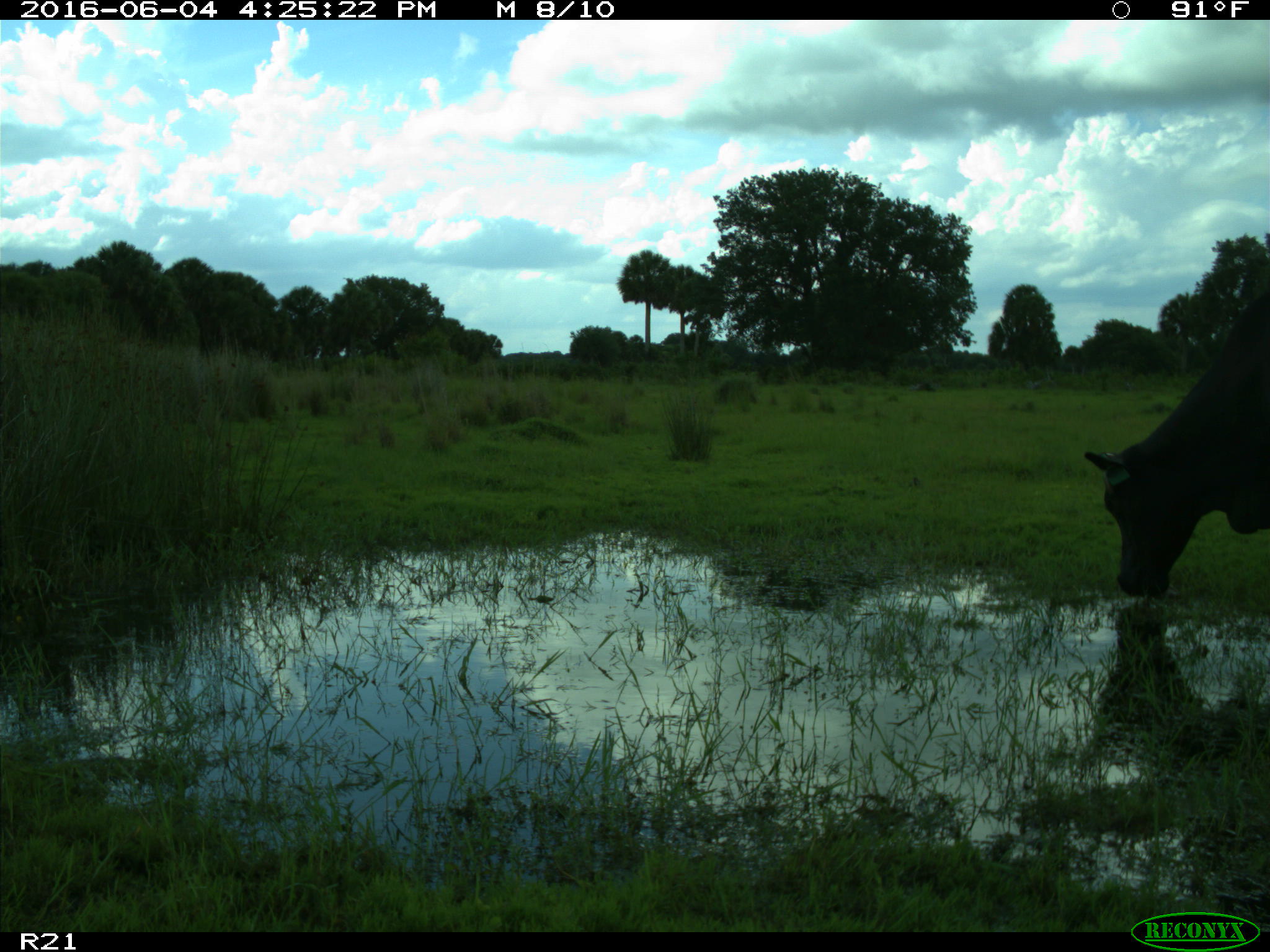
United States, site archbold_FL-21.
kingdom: Animalia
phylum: Chordata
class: Mammalia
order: Artiodactyla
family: Bovidae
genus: Bos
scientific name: Bos taurus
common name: domestic cow